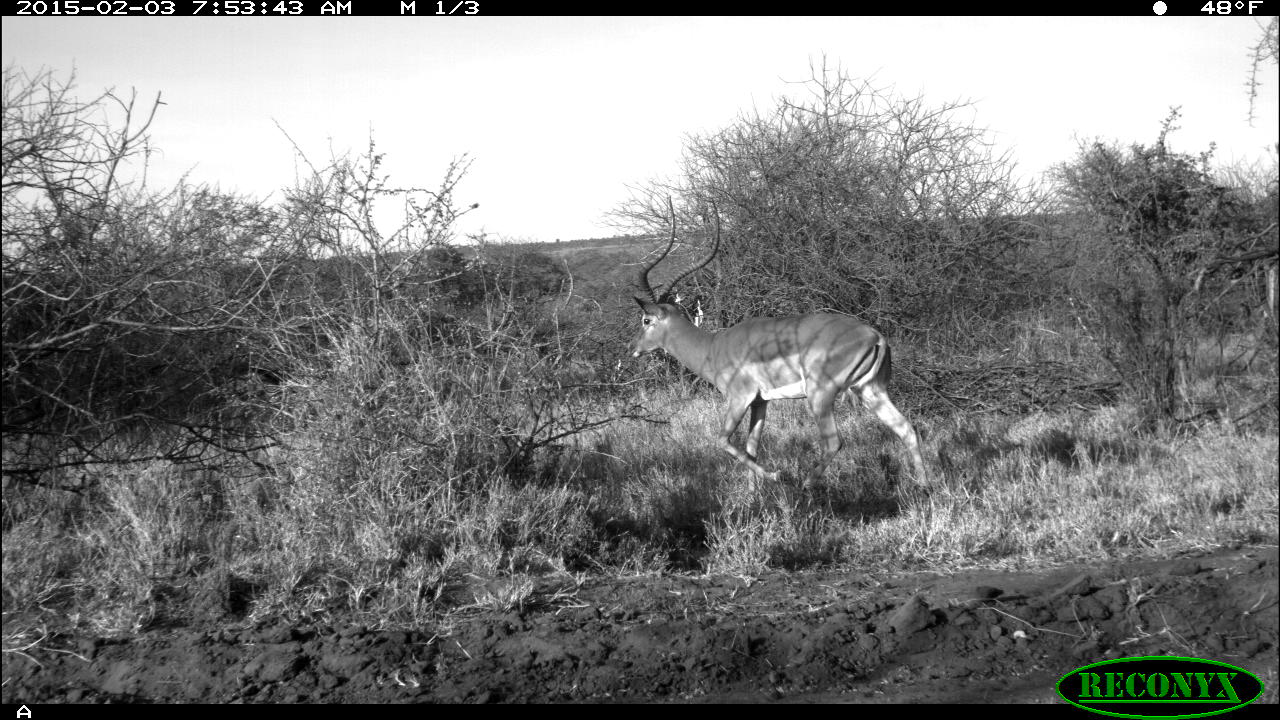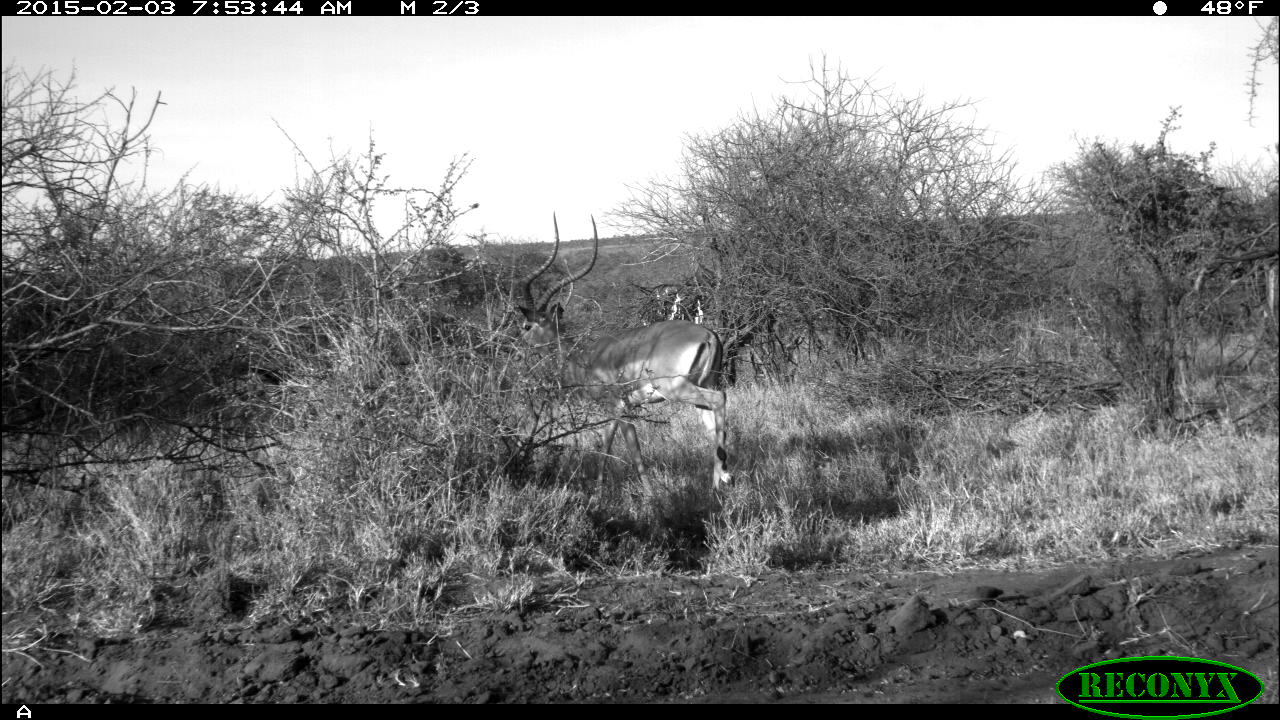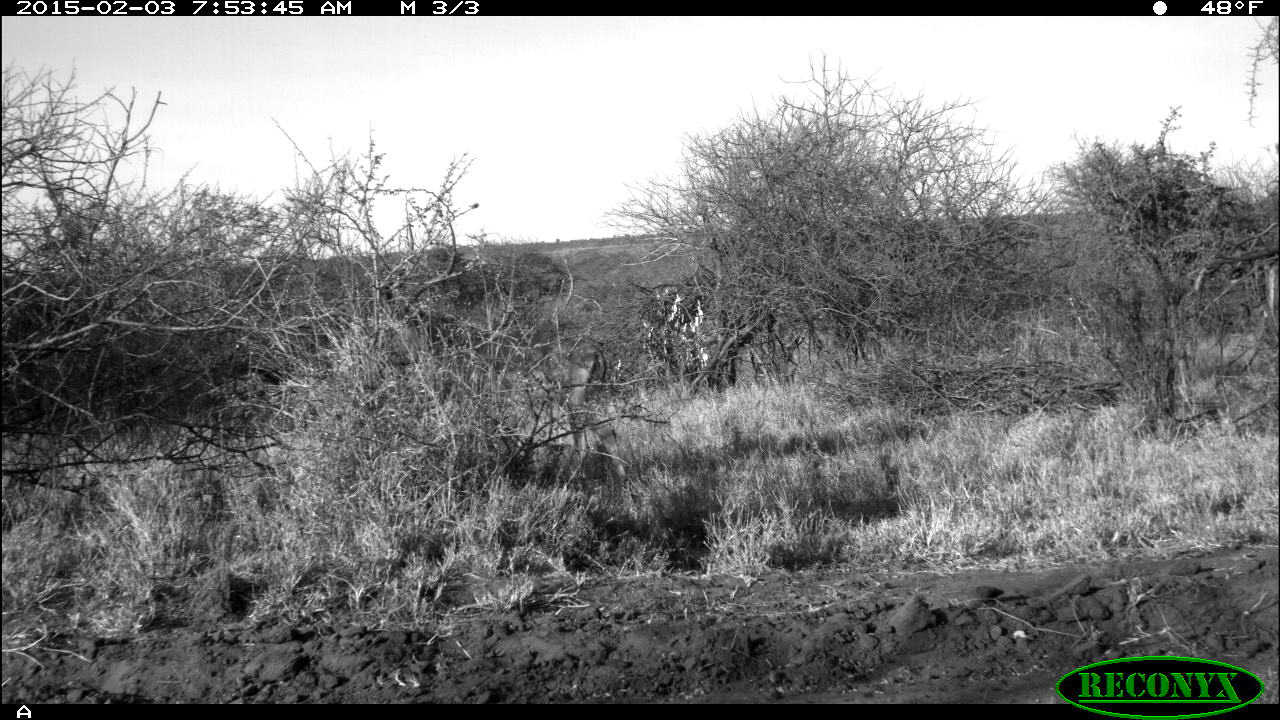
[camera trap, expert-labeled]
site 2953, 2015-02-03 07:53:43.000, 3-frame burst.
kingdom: Animalia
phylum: Chordata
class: Mammalia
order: Artiodactyla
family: Bovidae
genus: Aepyceros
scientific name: Aepyceros melampus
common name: impala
Aepyceros melampus (impala), count 1.